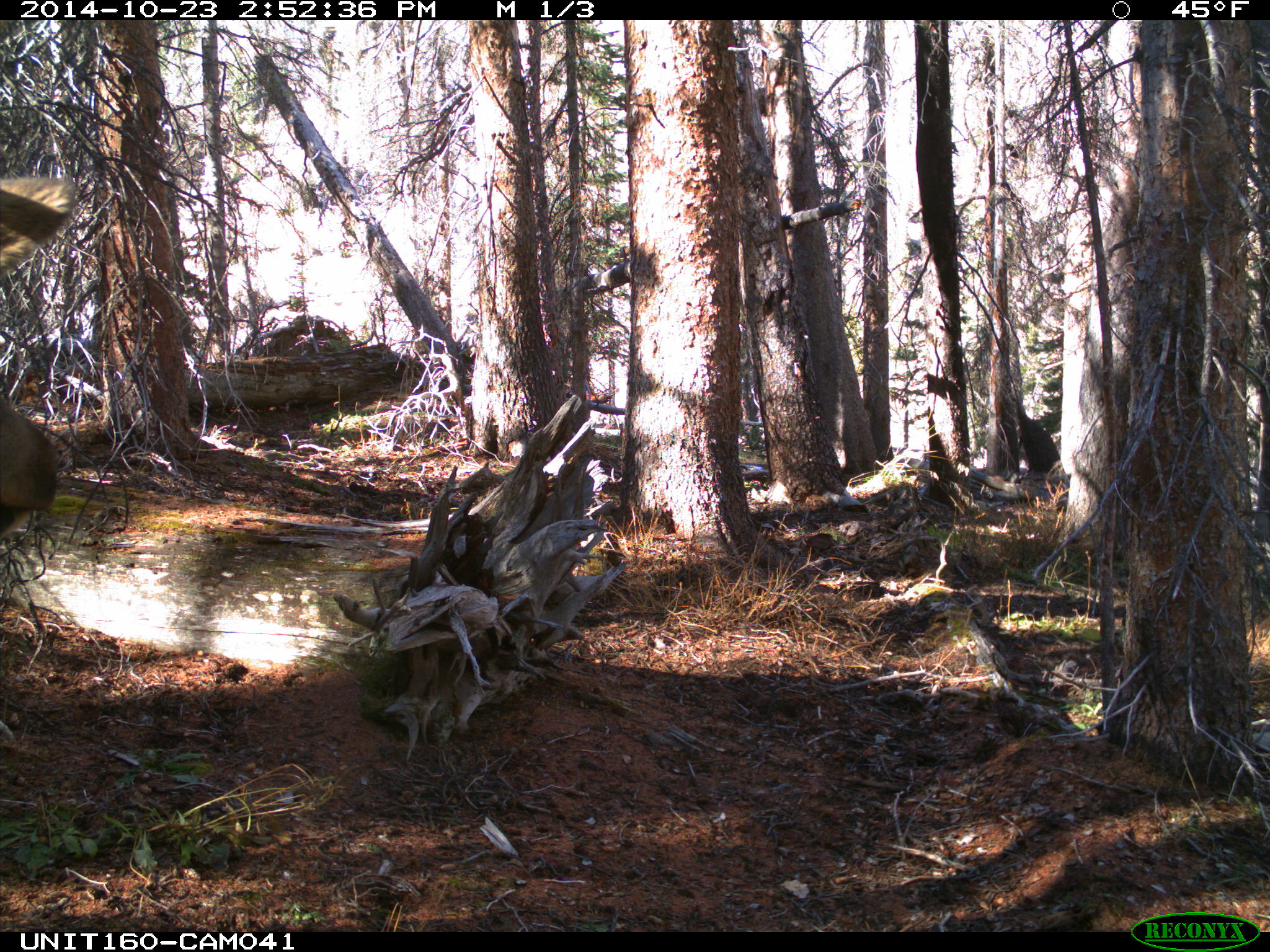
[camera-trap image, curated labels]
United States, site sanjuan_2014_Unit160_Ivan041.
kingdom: Animalia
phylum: Chordata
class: Mammalia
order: Artiodactyla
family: Cervidae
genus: Cervus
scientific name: Cervus elaphus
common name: red deer